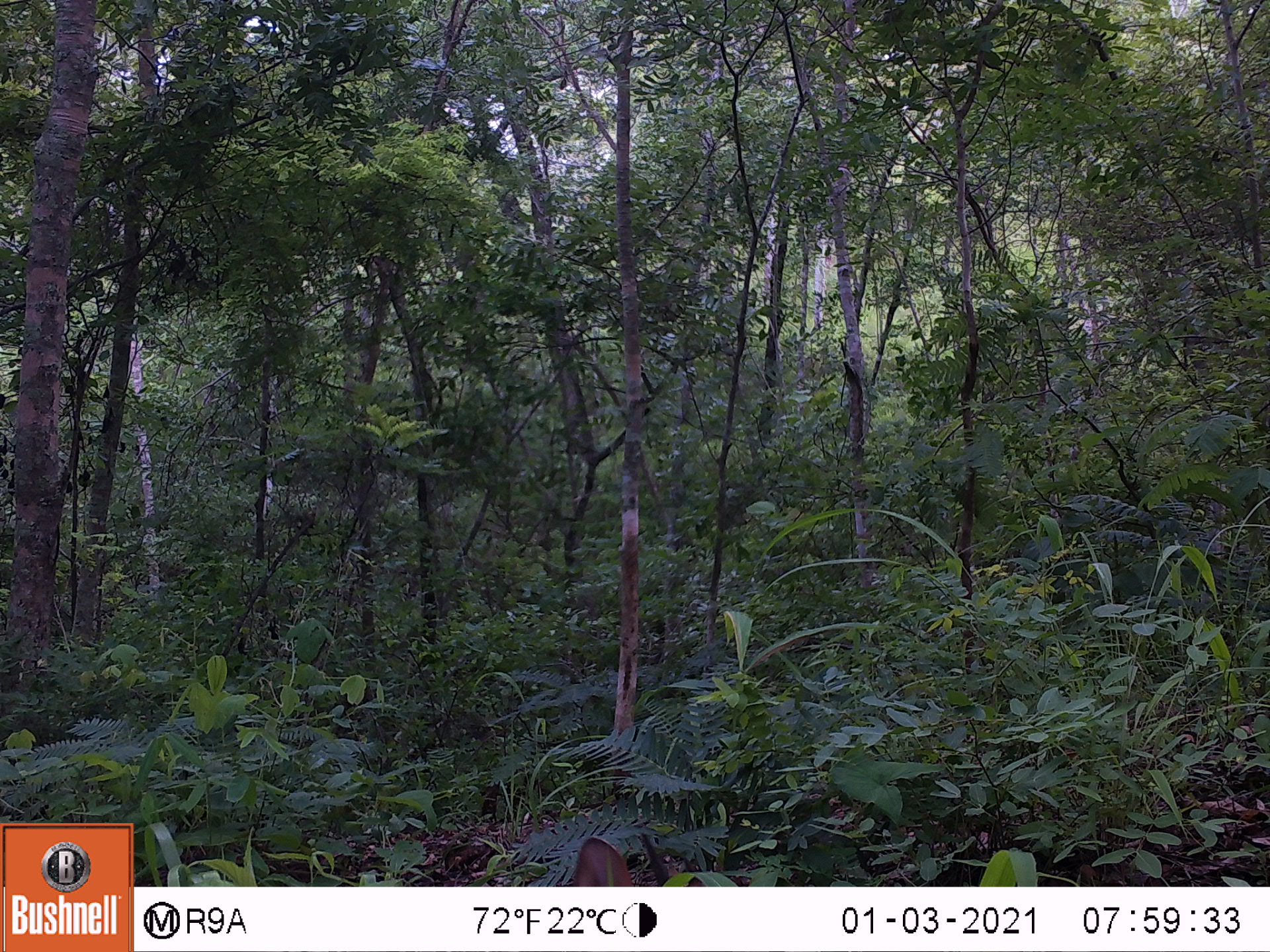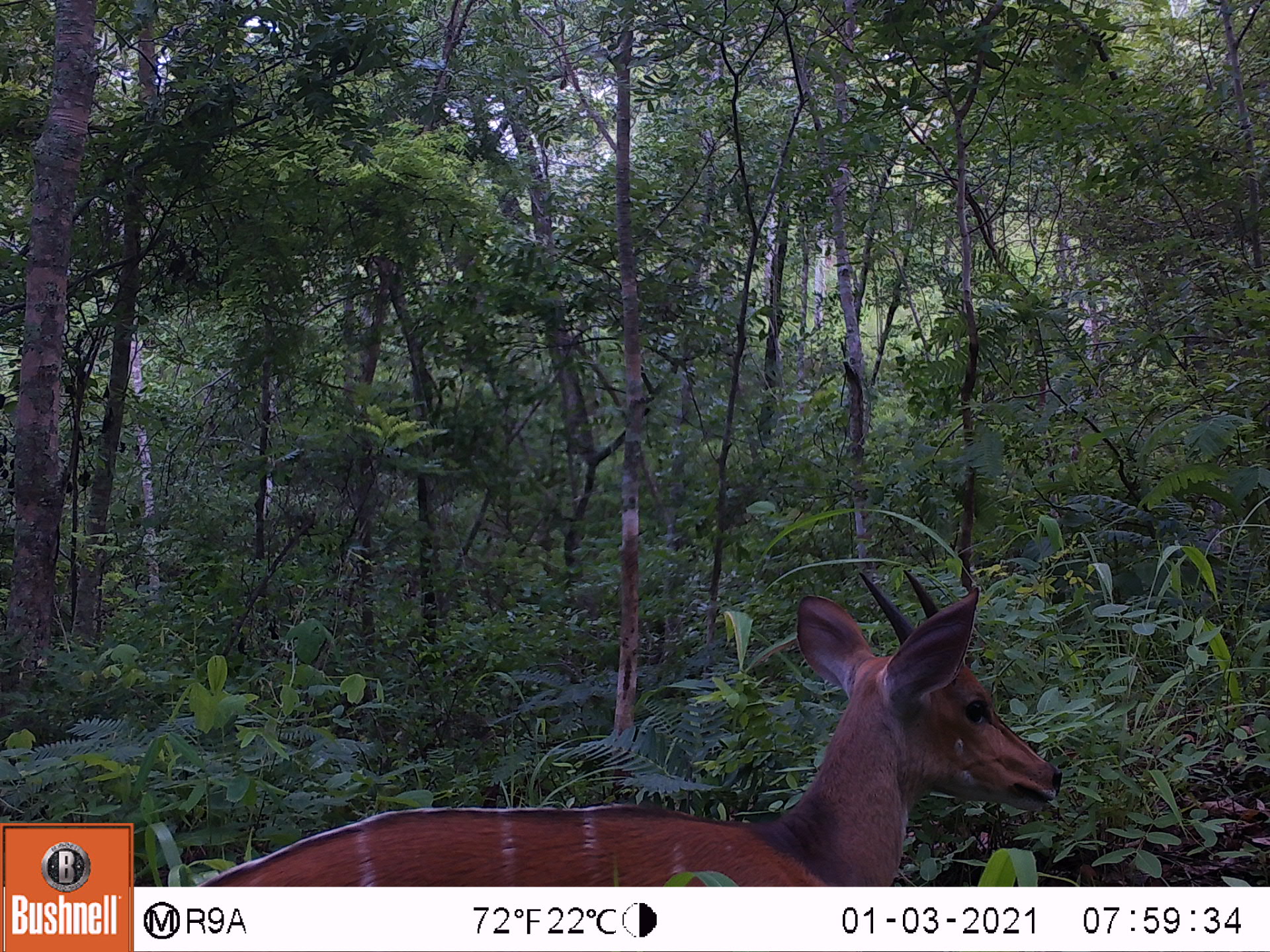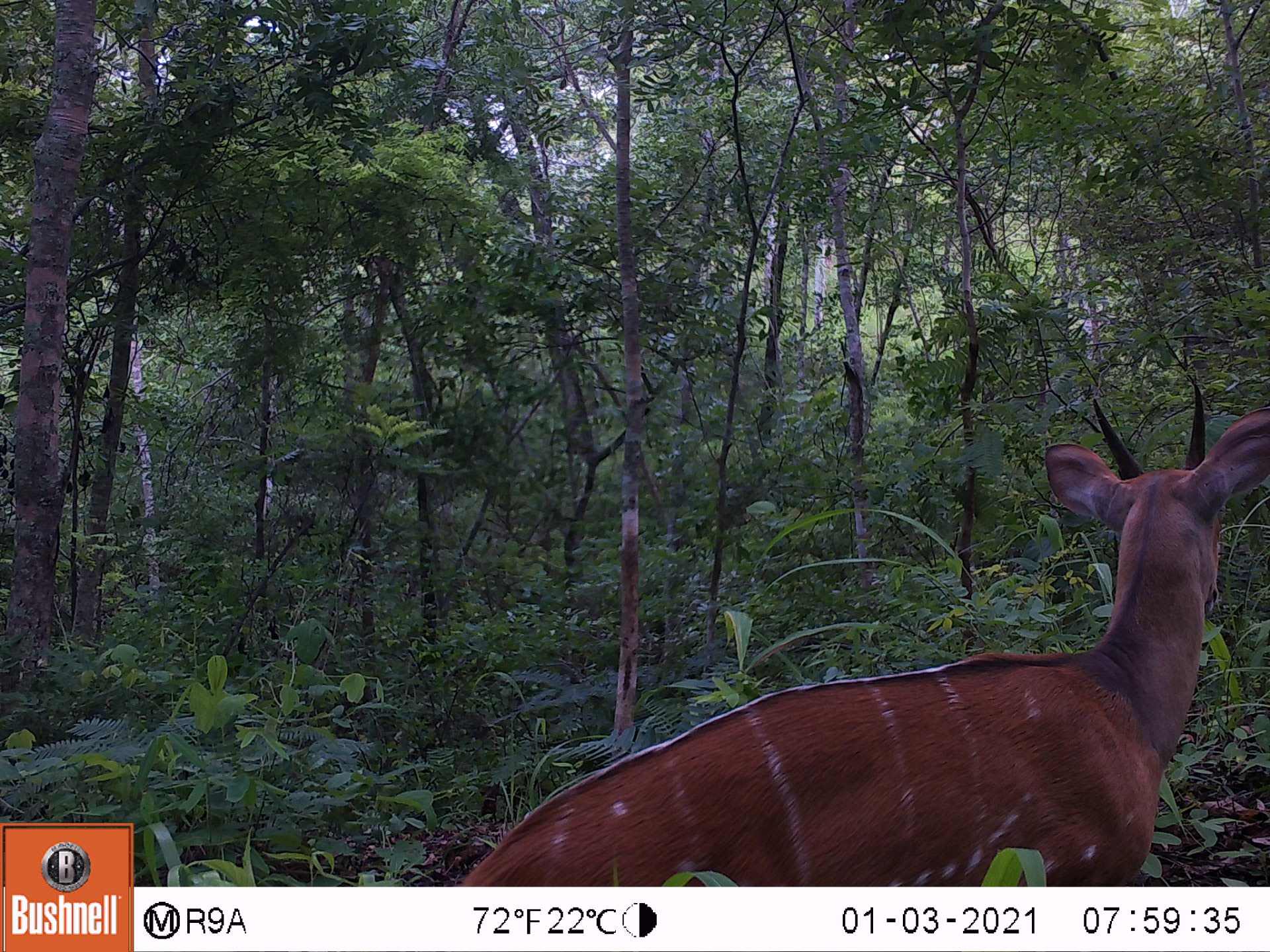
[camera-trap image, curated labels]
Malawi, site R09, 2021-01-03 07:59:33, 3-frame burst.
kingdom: Animalia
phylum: Chordata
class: Mammalia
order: Artiodactyla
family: Bovidae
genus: Tragelaphus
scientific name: Tragelaphus sylvaticus sylvaticus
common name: cape bushbuck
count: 1